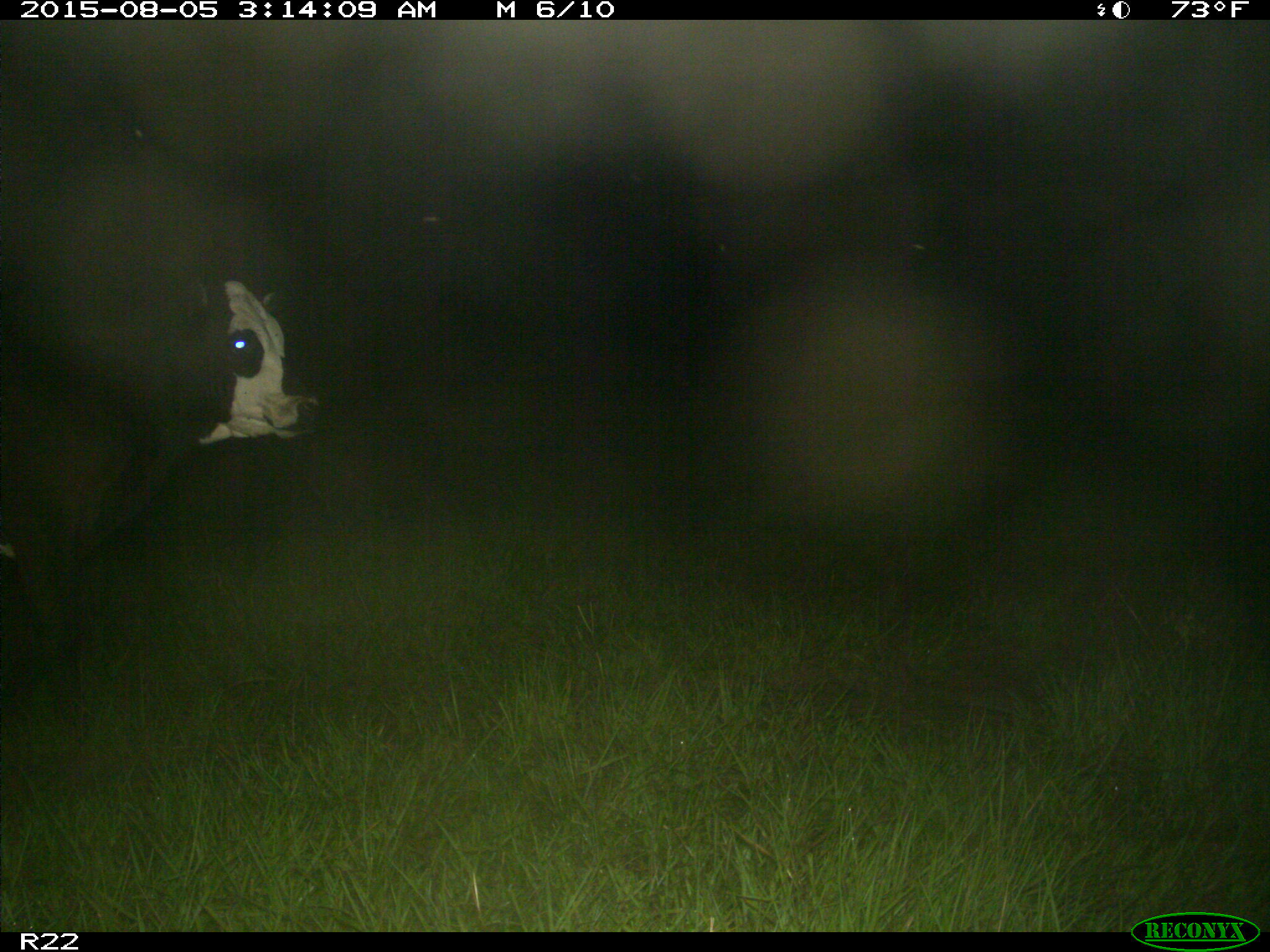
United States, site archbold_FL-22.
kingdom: Animalia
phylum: Chordata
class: Mammalia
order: Artiodactyla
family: Bovidae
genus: Bos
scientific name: Bos taurus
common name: domestic cow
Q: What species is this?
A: Bos taurus (domestic cow).